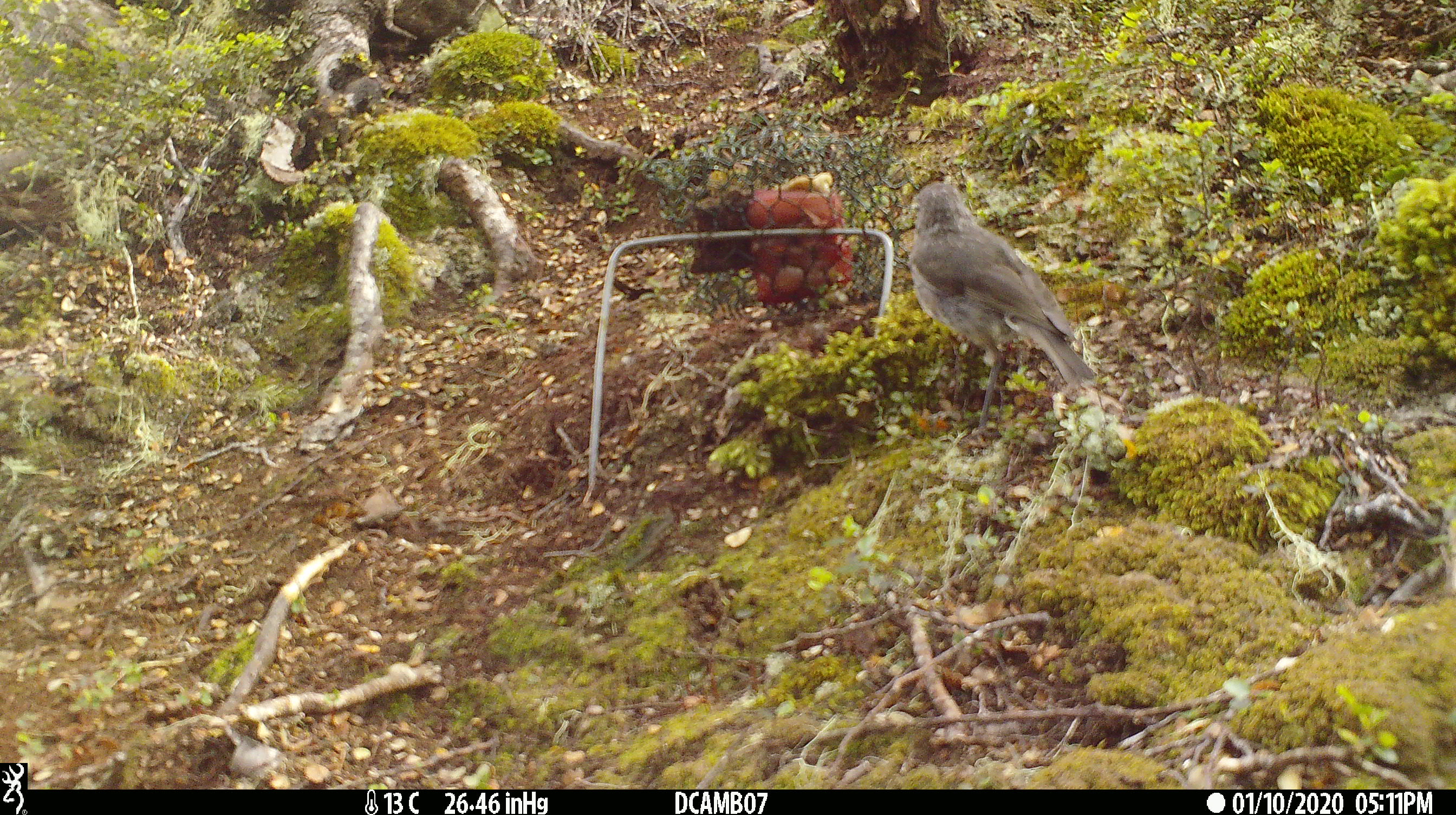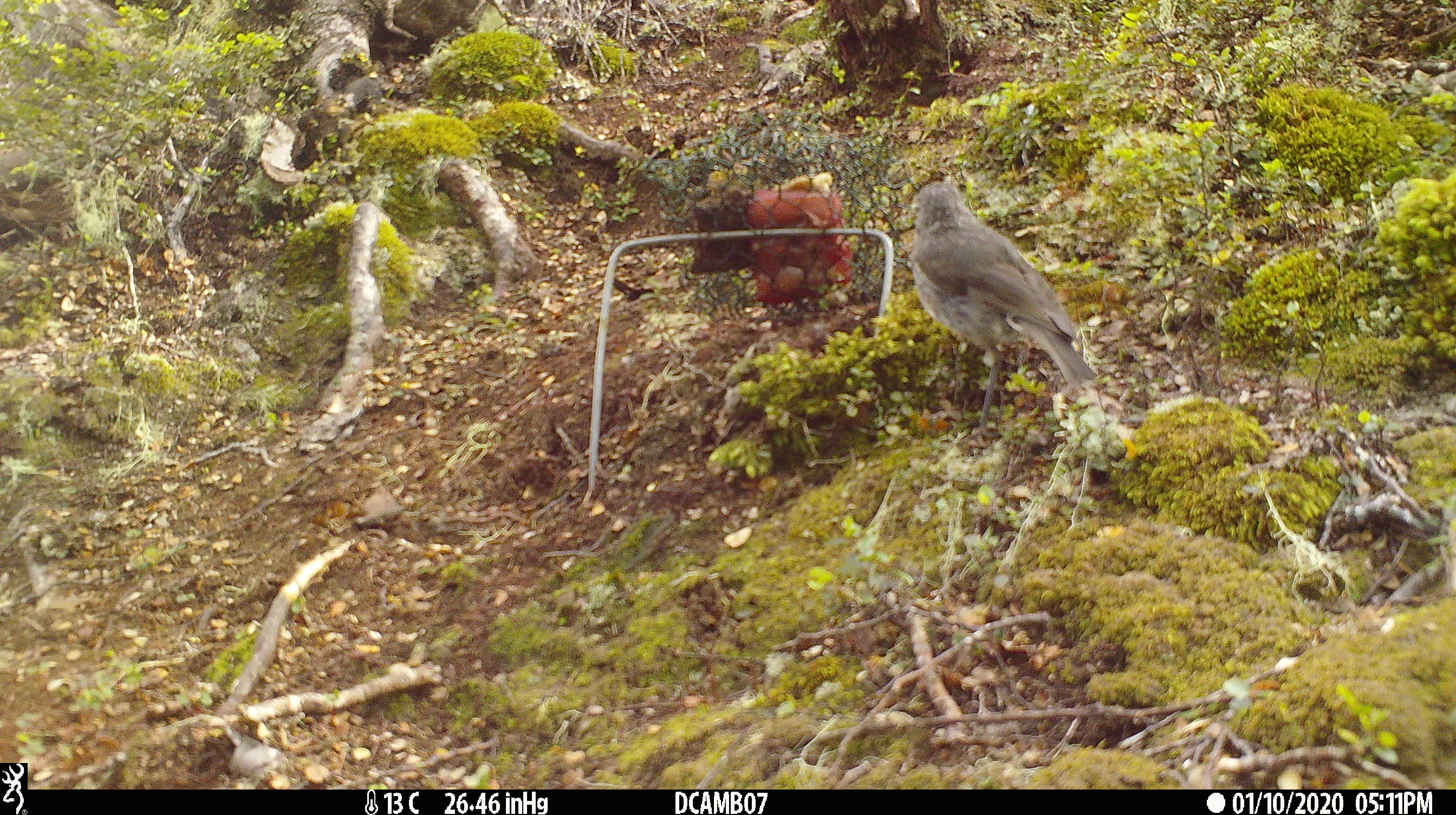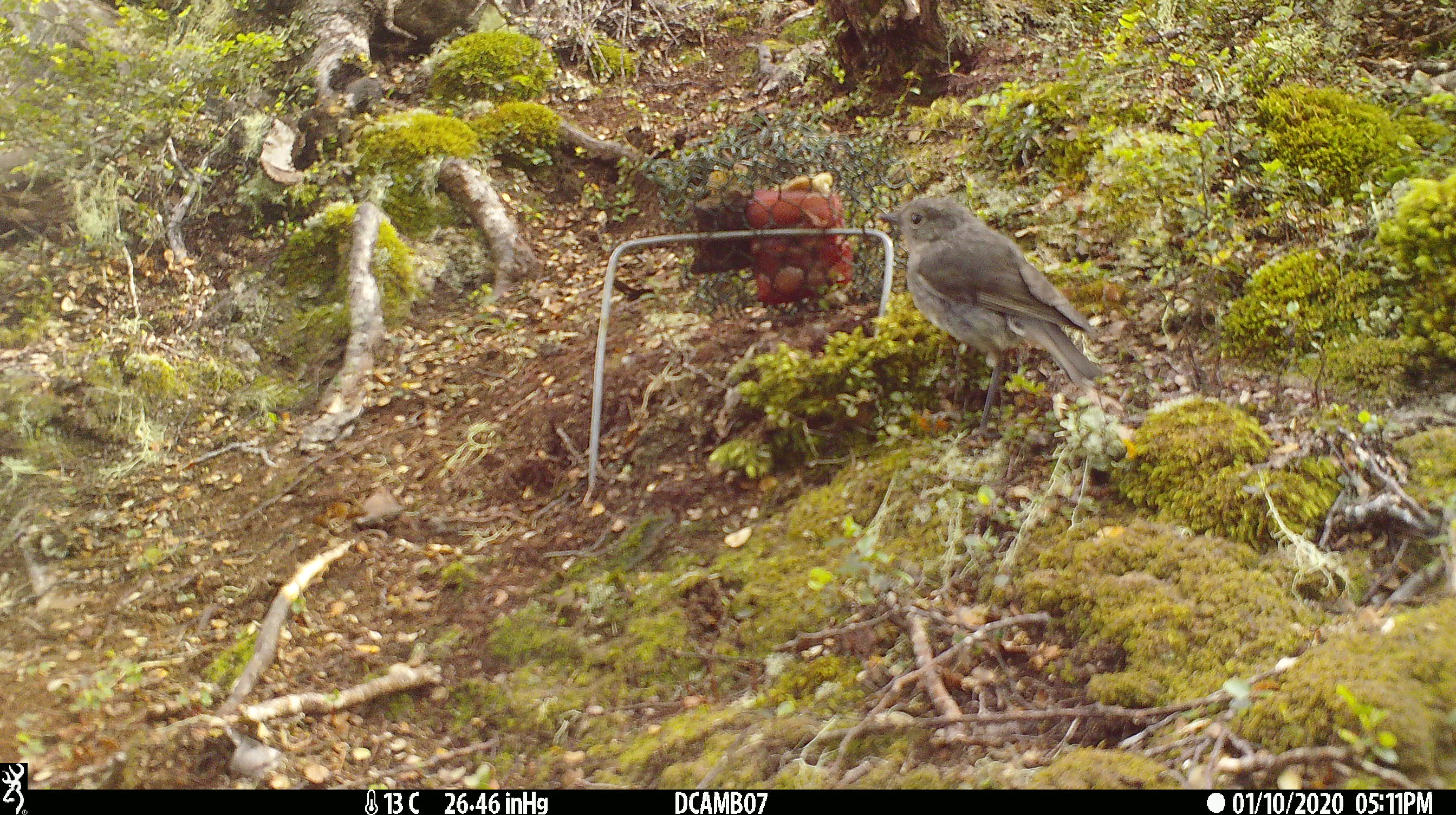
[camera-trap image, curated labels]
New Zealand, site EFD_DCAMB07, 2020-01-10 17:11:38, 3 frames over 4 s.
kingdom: Animalia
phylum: Chordata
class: Aves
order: Passeriformes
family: Petroicidae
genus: Petroica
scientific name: Petroica australis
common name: new zealand robin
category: robin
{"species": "robin (new zealand robin) (Petroica australis)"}